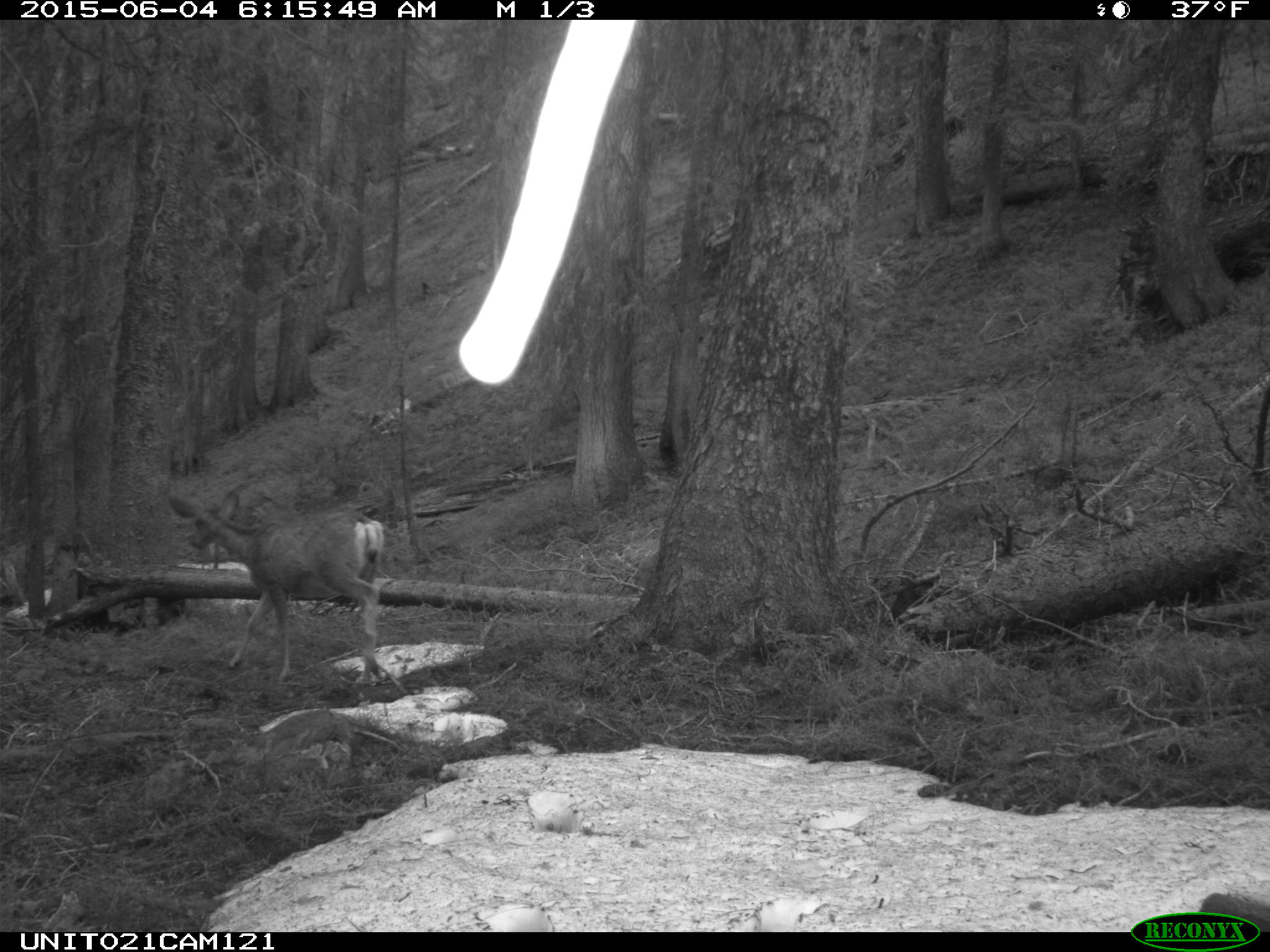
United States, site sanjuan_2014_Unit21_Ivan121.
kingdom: Animalia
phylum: Chordata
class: Mammalia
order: Artiodactyla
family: Cervidae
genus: Odocoileus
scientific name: Odocoileus hemionus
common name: mule deer